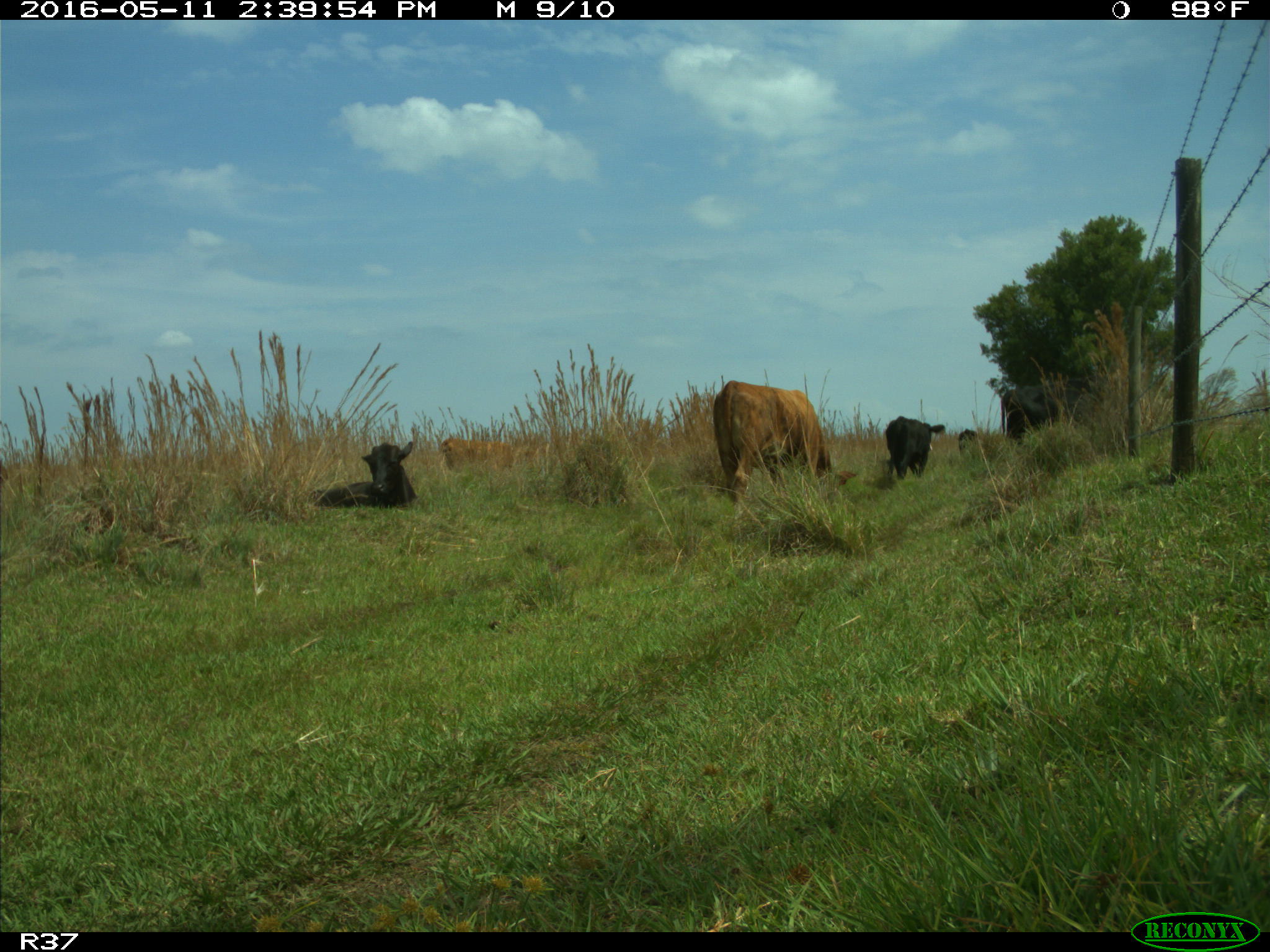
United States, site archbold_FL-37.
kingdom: Animalia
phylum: Chordata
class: Mammalia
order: Artiodactyla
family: Bovidae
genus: Bos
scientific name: Bos taurus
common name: domestic cow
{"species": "Bos taurus (domestic cow)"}